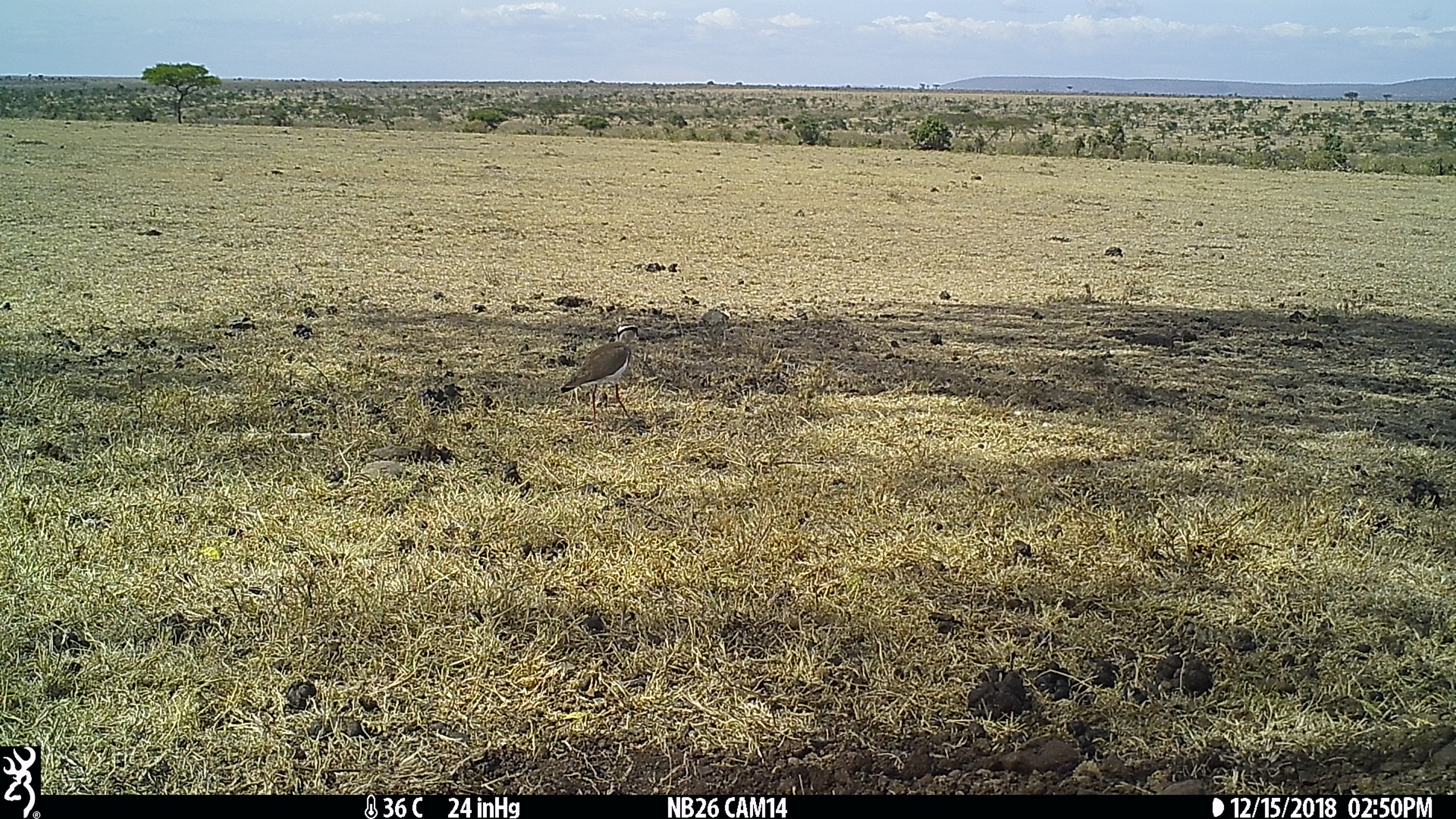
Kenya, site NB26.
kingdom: Animalia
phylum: Chordata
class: Aves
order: Charadriiformes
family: Charadriidae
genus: Vanellus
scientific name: Vanellus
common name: lapwing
Lapwing (Vanellus).